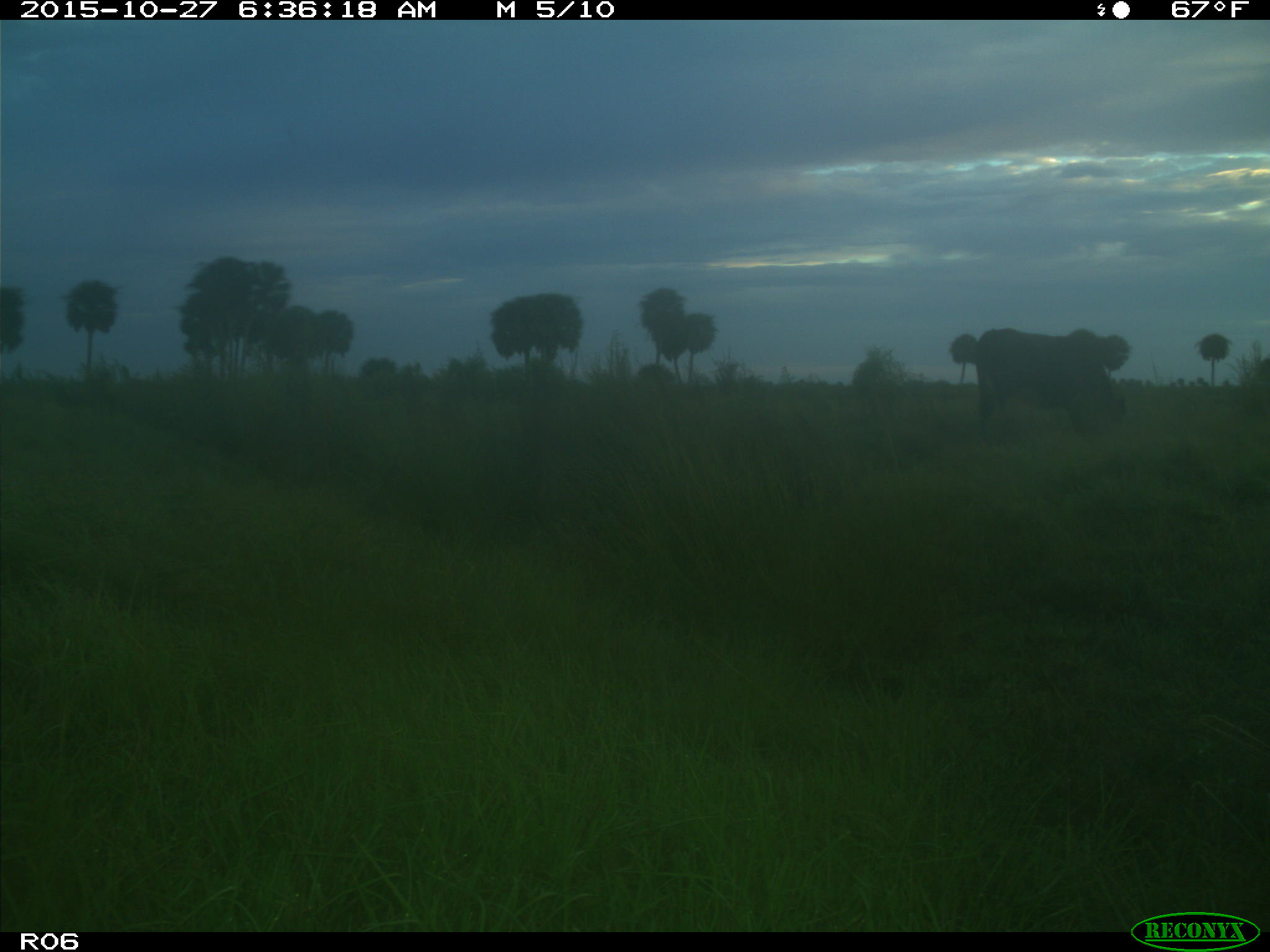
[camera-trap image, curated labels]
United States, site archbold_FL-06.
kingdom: Animalia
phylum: Chordata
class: Mammalia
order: Artiodactyla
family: Bovidae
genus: Bos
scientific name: Bos taurus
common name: domestic cow